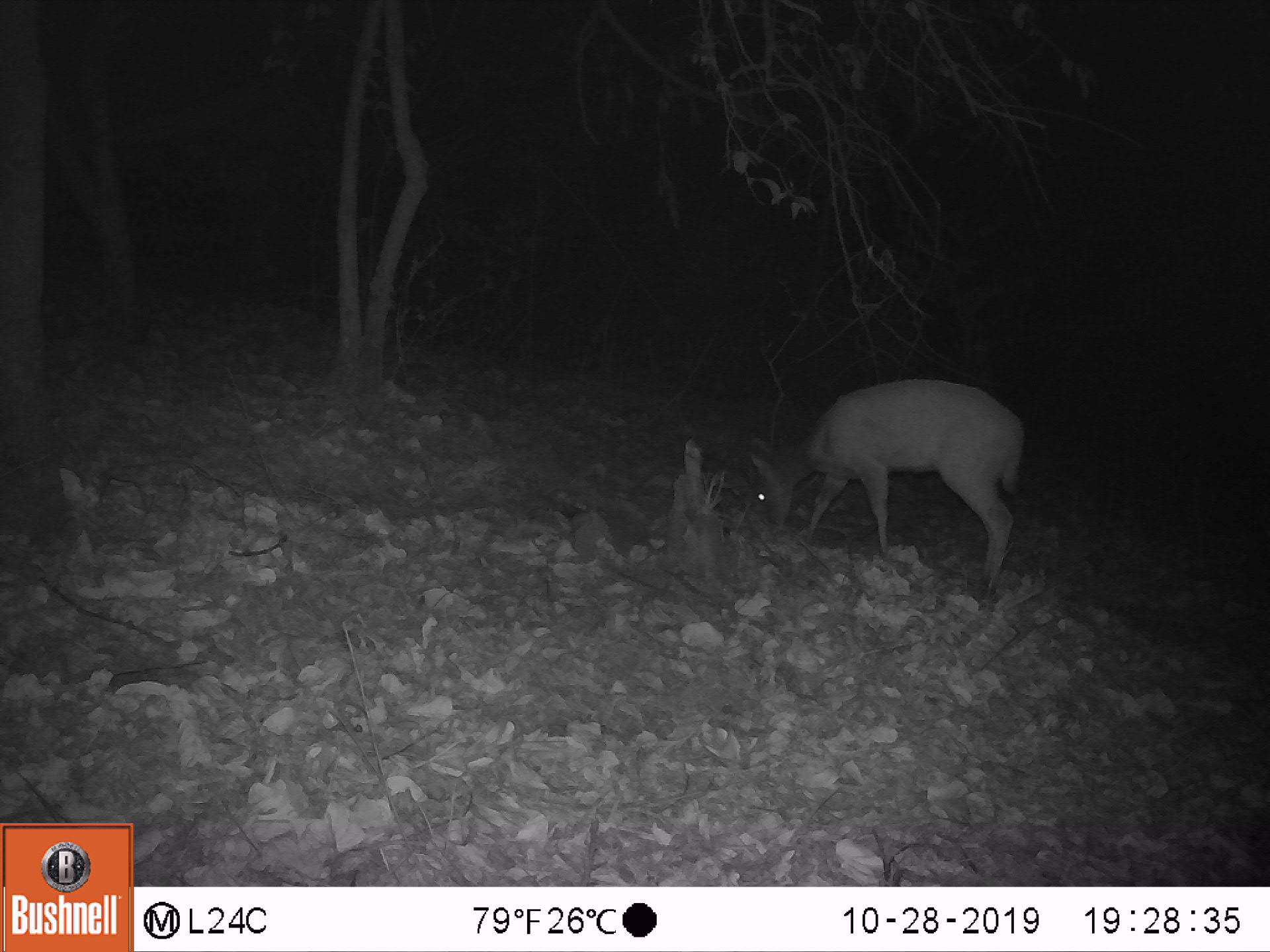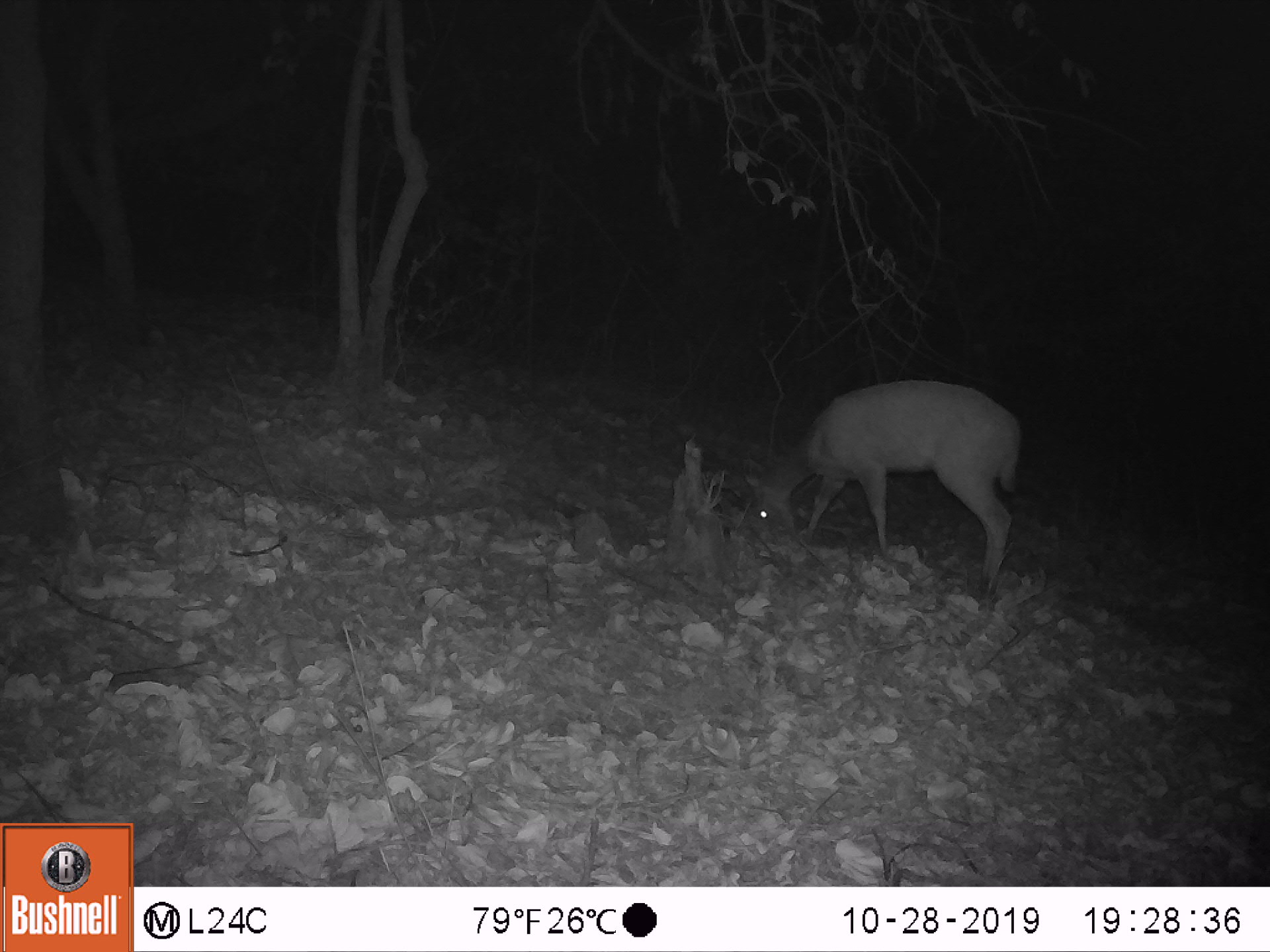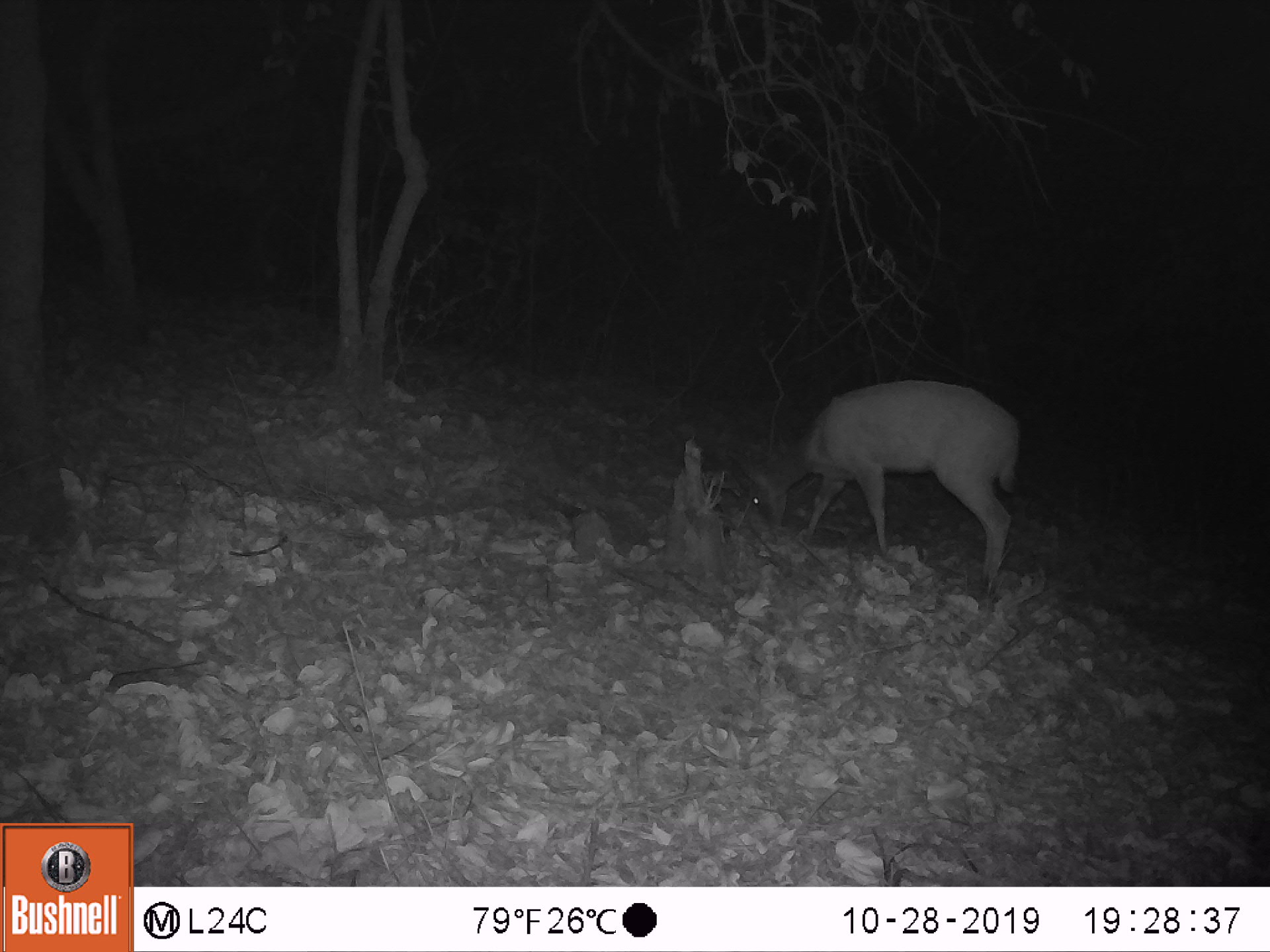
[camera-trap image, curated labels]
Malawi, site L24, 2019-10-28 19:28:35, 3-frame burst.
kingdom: Animalia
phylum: Chordata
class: Mammalia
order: Artiodactyla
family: Bovidae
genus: Tragelaphus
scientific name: Tragelaphus sylvaticus sylvaticus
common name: cape bushbuck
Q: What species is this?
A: Cape bushbuck (Tragelaphus sylvaticus sylvaticus).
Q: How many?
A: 1.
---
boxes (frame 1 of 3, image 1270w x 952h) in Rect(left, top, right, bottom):
cape bushbuck: Rect(739, 384, 1040, 585)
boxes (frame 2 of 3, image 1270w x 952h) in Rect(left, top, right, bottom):
cape bushbuck: Rect(738, 379, 1027, 589)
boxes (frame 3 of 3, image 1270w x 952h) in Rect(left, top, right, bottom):
cape bushbuck: Rect(735, 373, 1018, 585)